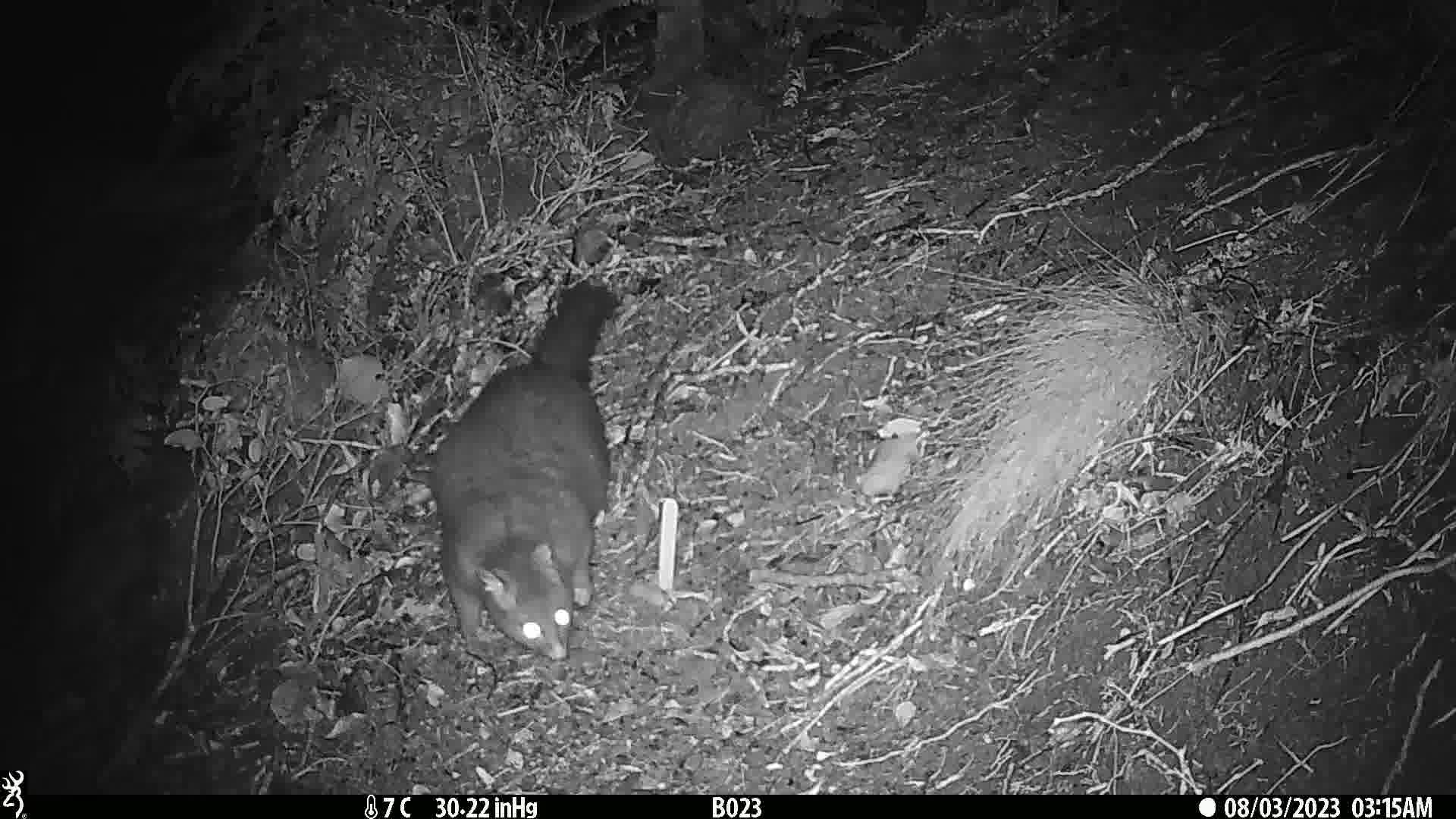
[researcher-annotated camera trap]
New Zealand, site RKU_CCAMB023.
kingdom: Animalia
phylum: Chordata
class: Mammalia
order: Diprotodontia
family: Phalangeridae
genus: Trichosurus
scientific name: Trichosurus vulpecula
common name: common brushtail possum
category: possum